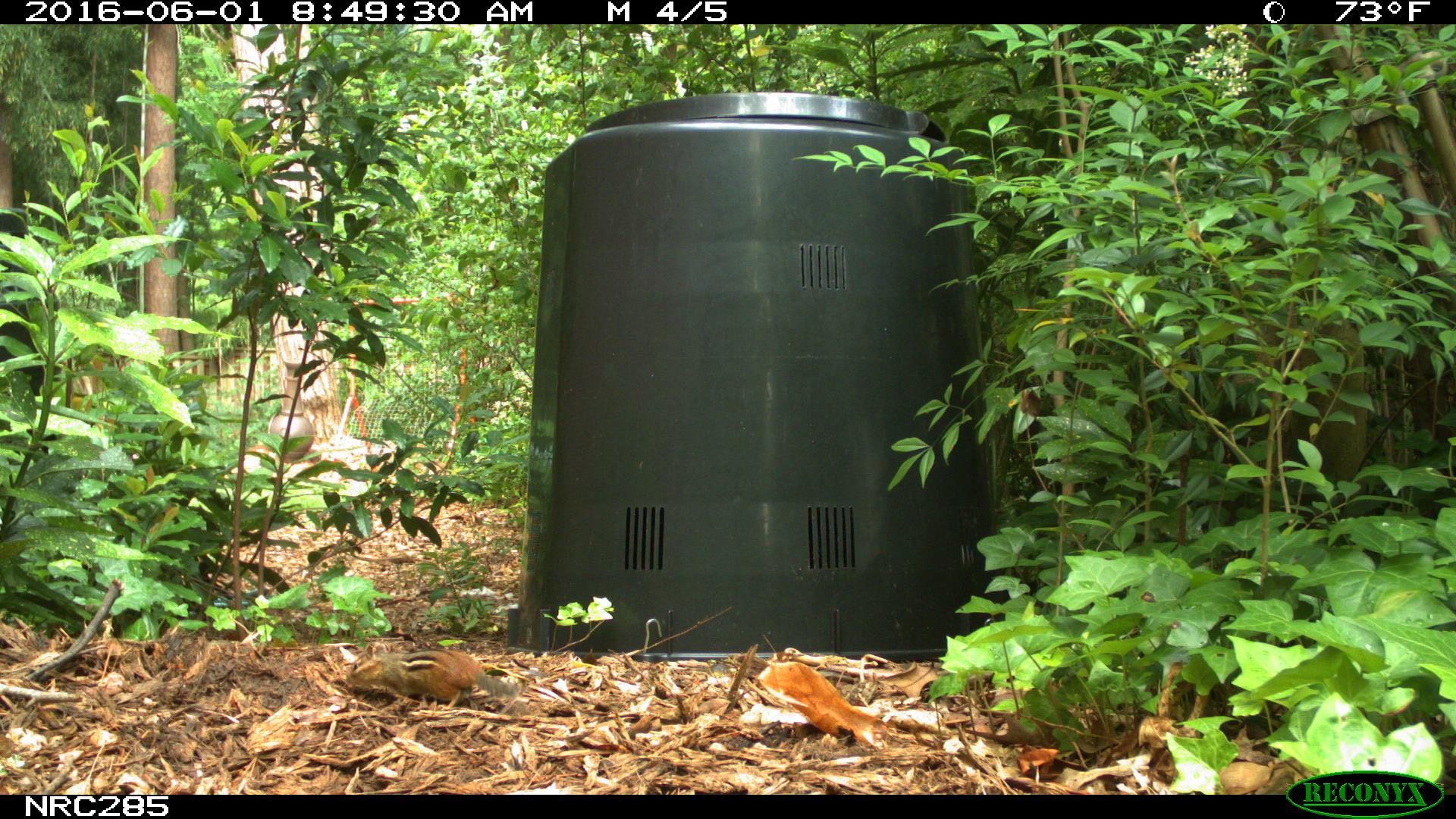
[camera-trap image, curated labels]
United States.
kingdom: Animalia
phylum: Chordata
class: Mammalia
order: Rodentia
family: Sciuridae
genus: Tamias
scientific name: Tamias striatus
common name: eastern chipmunk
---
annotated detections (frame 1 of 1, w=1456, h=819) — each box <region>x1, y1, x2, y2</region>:
Eastern Chipmunk: <region>343, 643, 526, 705</region>